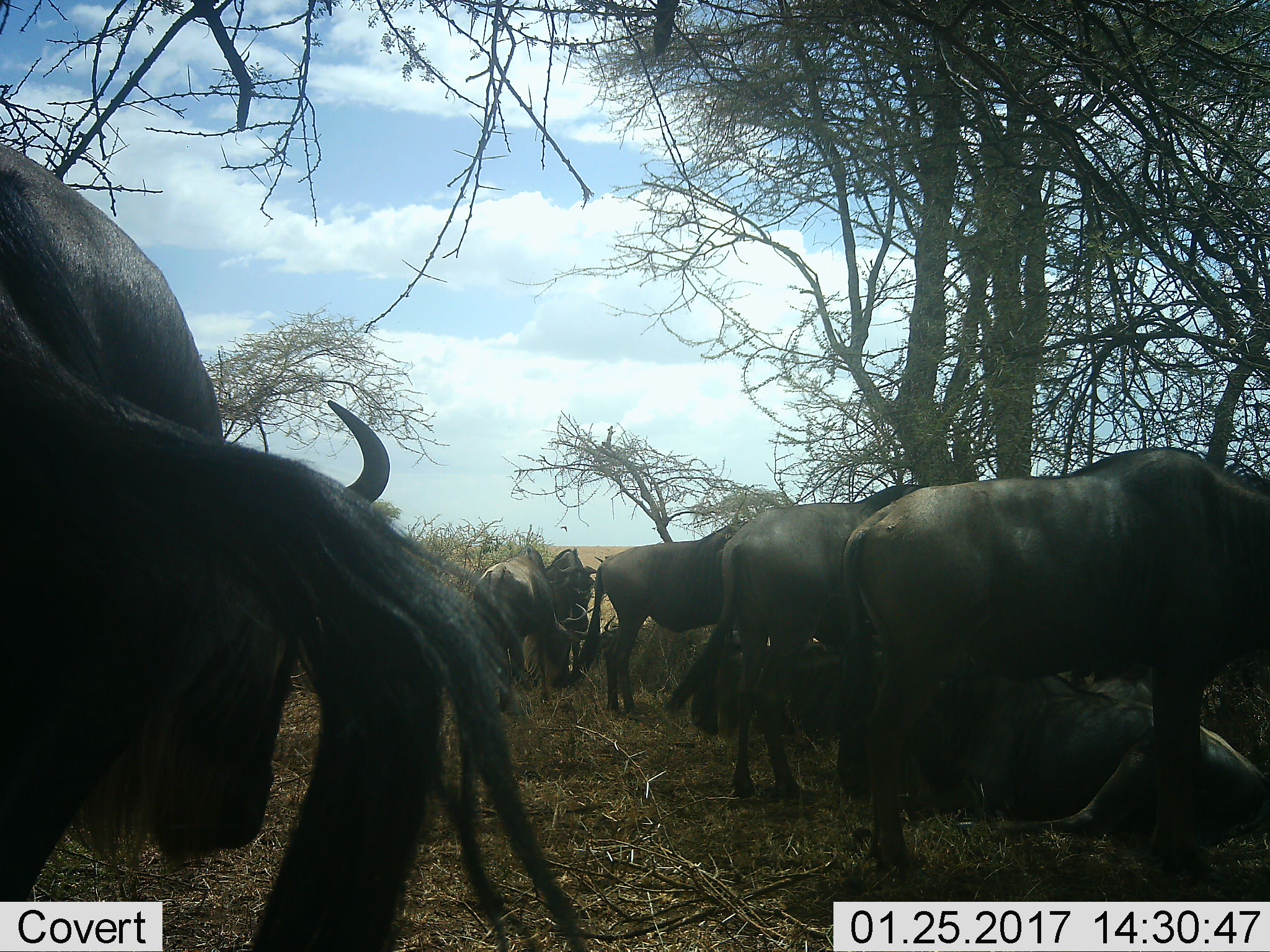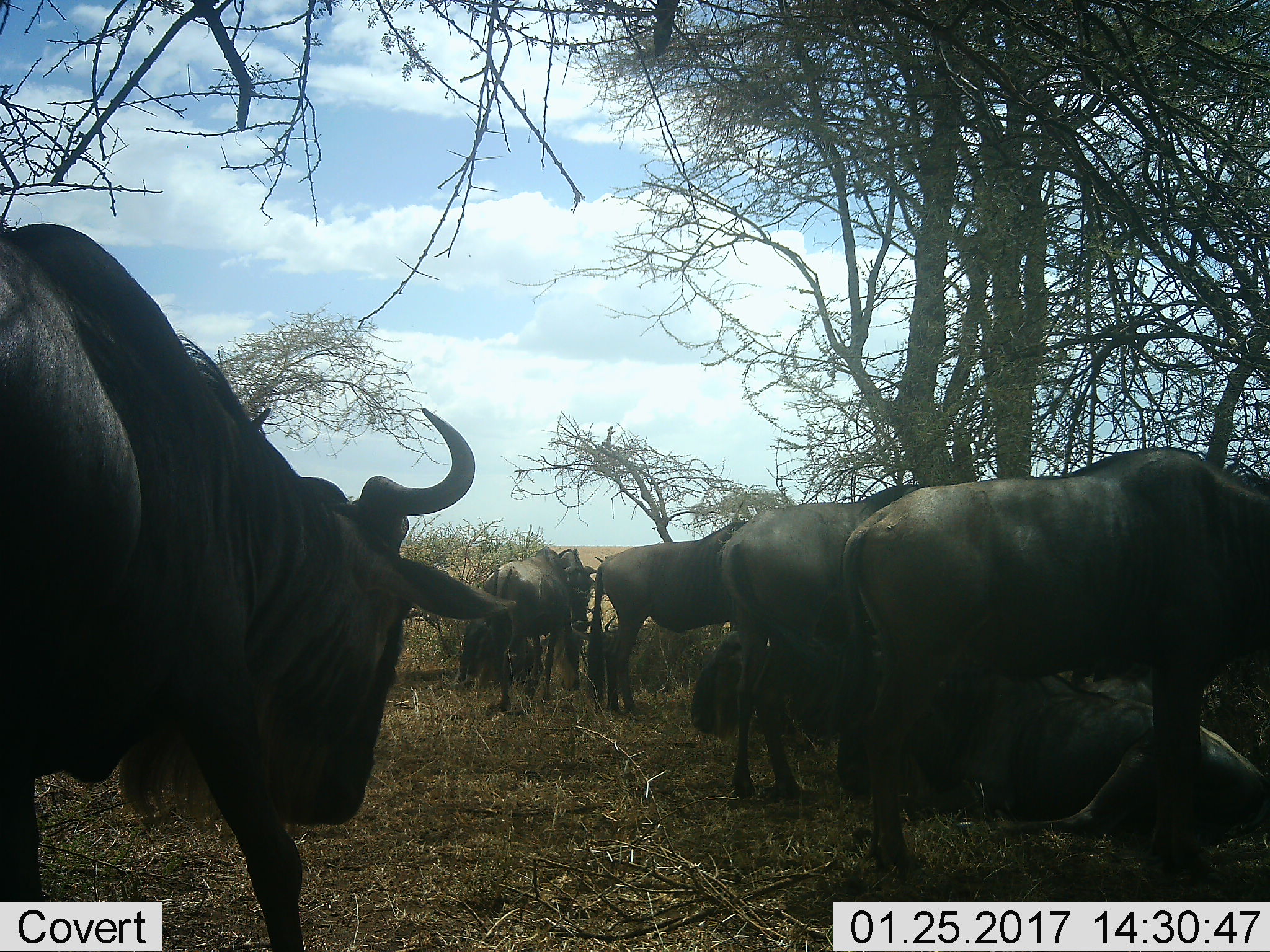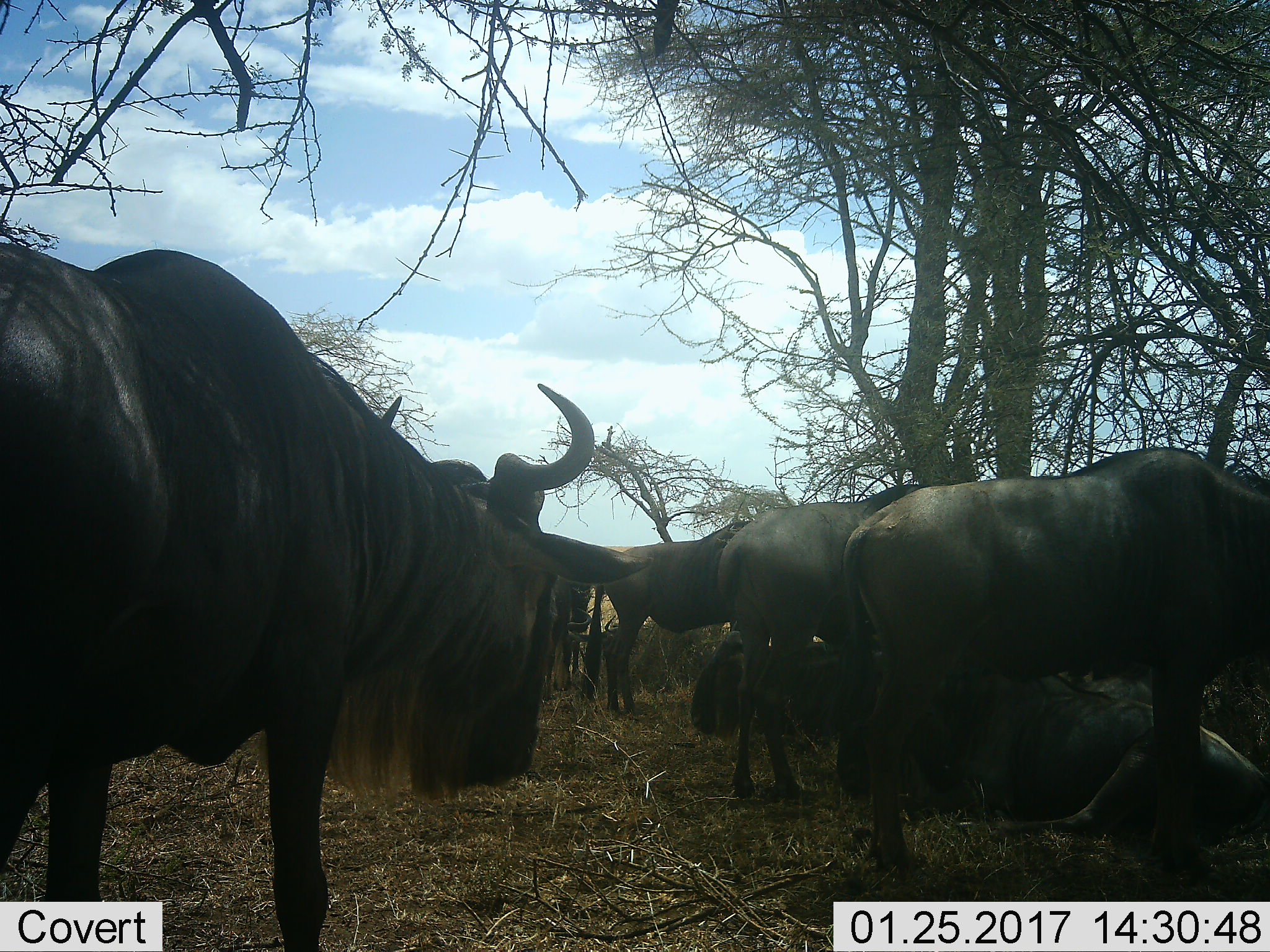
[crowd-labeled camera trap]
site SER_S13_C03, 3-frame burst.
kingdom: Animalia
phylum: Chordata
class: Mammalia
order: Artiodactyla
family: Bovidae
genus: Connochaetes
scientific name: Connochaetes taurinus taurinus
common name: blue wildebeest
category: wildebeestblue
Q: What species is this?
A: Wildebeestblue (blue wildebeest) (Connochaetes taurinus taurinus).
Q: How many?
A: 7.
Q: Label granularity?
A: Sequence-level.